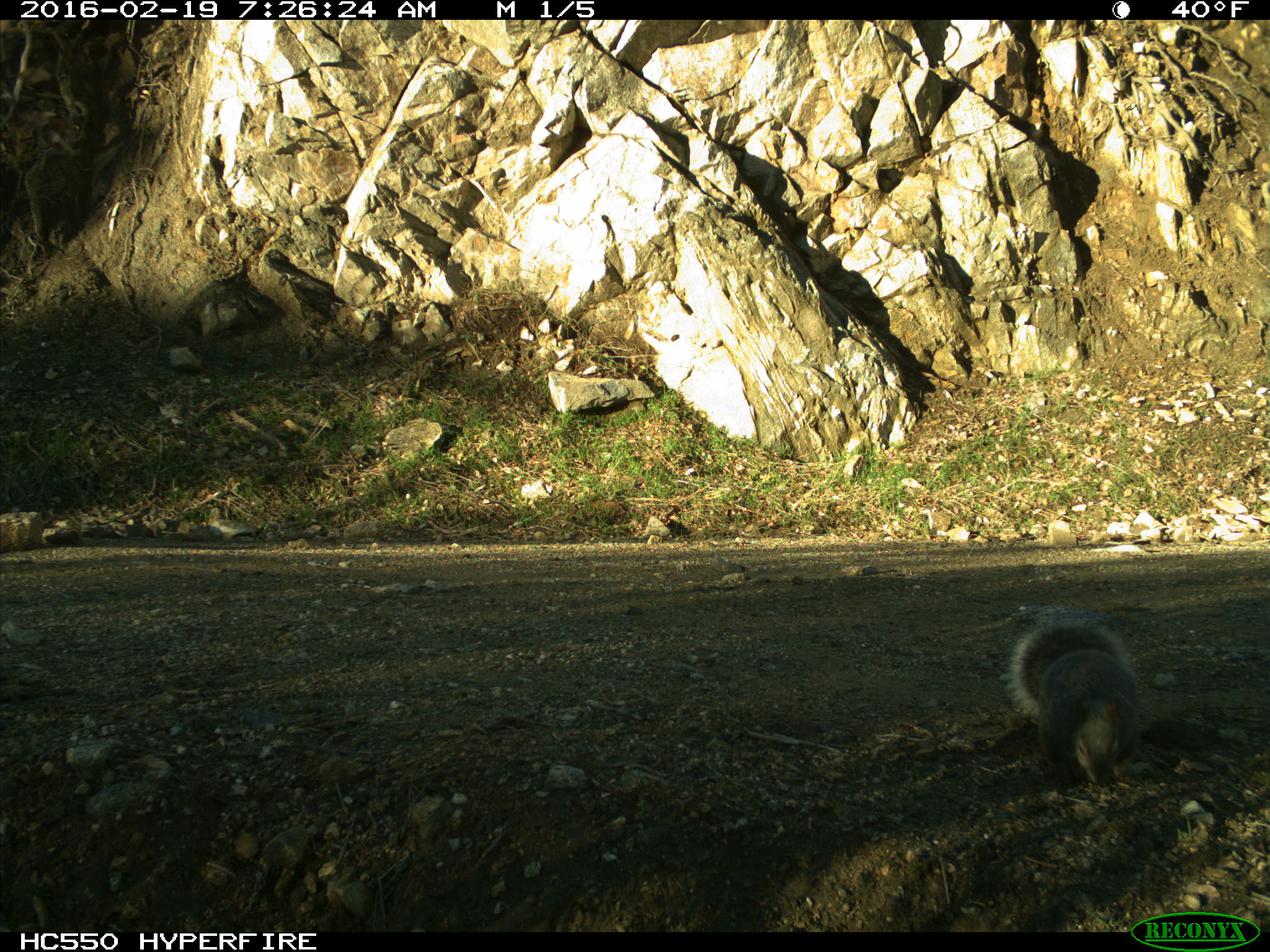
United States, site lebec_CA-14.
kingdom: Animalia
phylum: Chordata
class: Mammalia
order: Rodentia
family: Sciuridae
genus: Sciurus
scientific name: Sciurus carolinensis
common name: eastern gray squirrel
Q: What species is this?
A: Sciurus carolinensis (eastern gray squirrel).